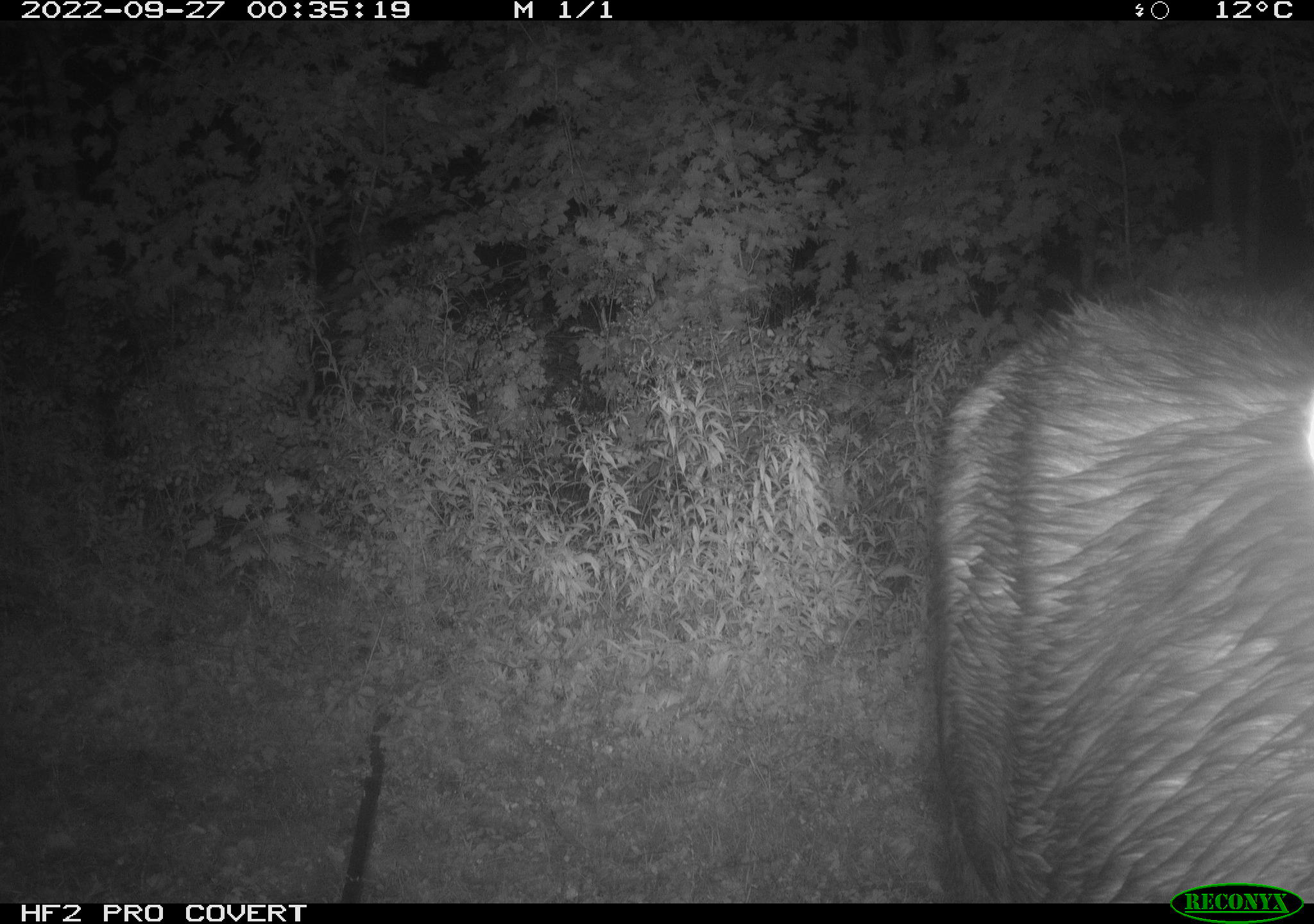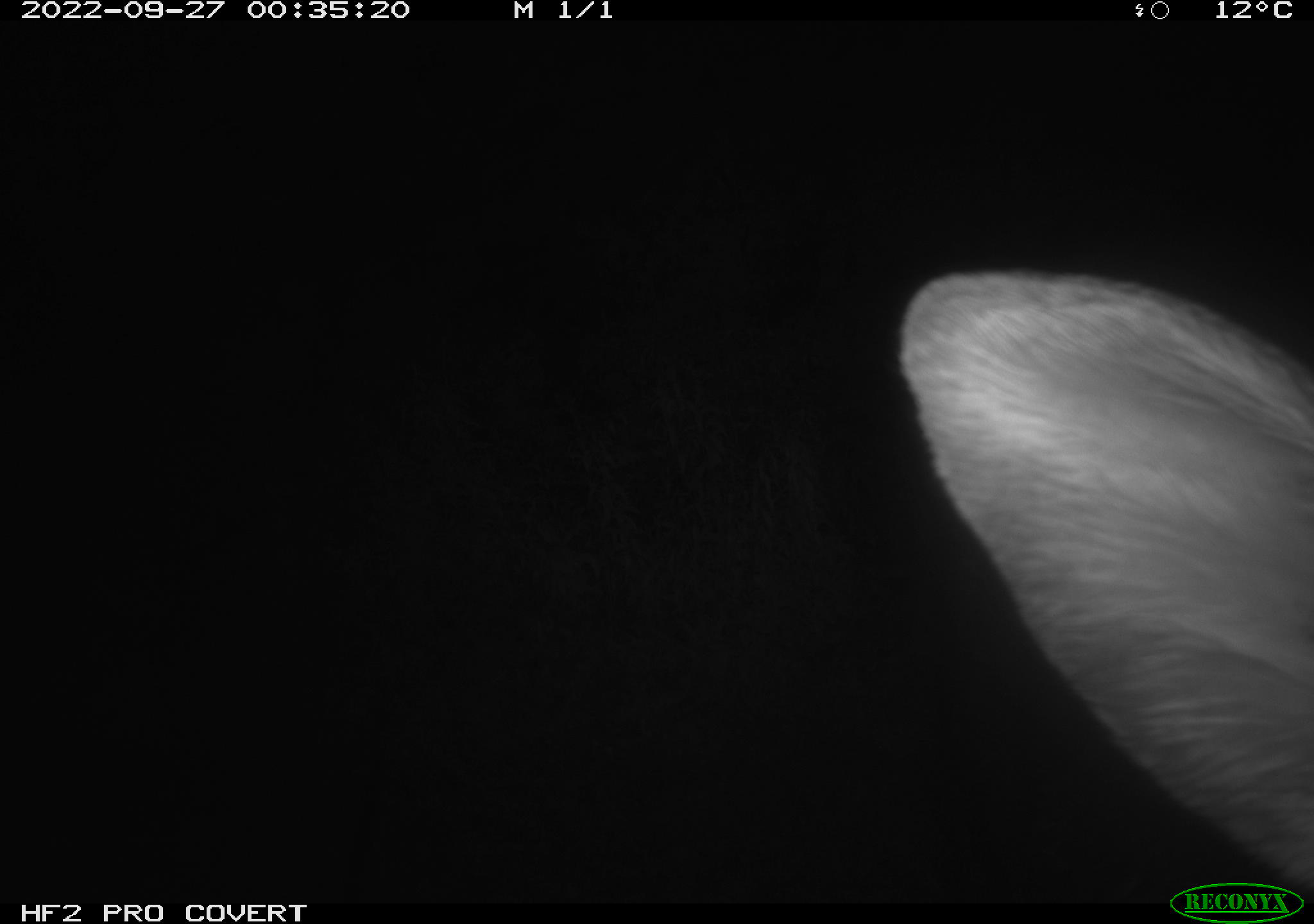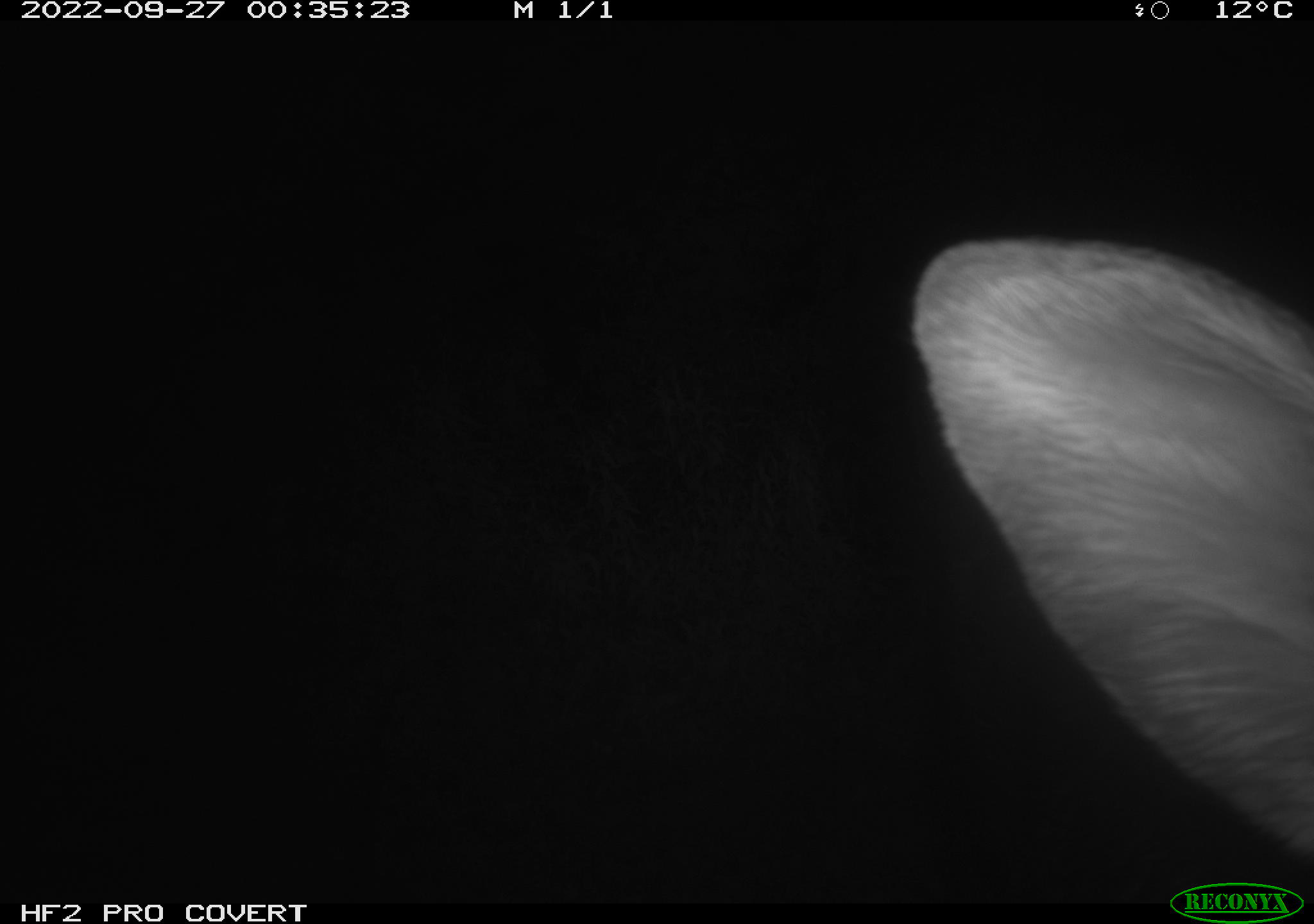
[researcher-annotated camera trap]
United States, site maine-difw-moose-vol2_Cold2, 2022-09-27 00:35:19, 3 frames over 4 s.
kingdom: Animalia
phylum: Chordata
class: Mammalia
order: Artiodactyla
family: Cervidae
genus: Alces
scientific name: Alces alces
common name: moose